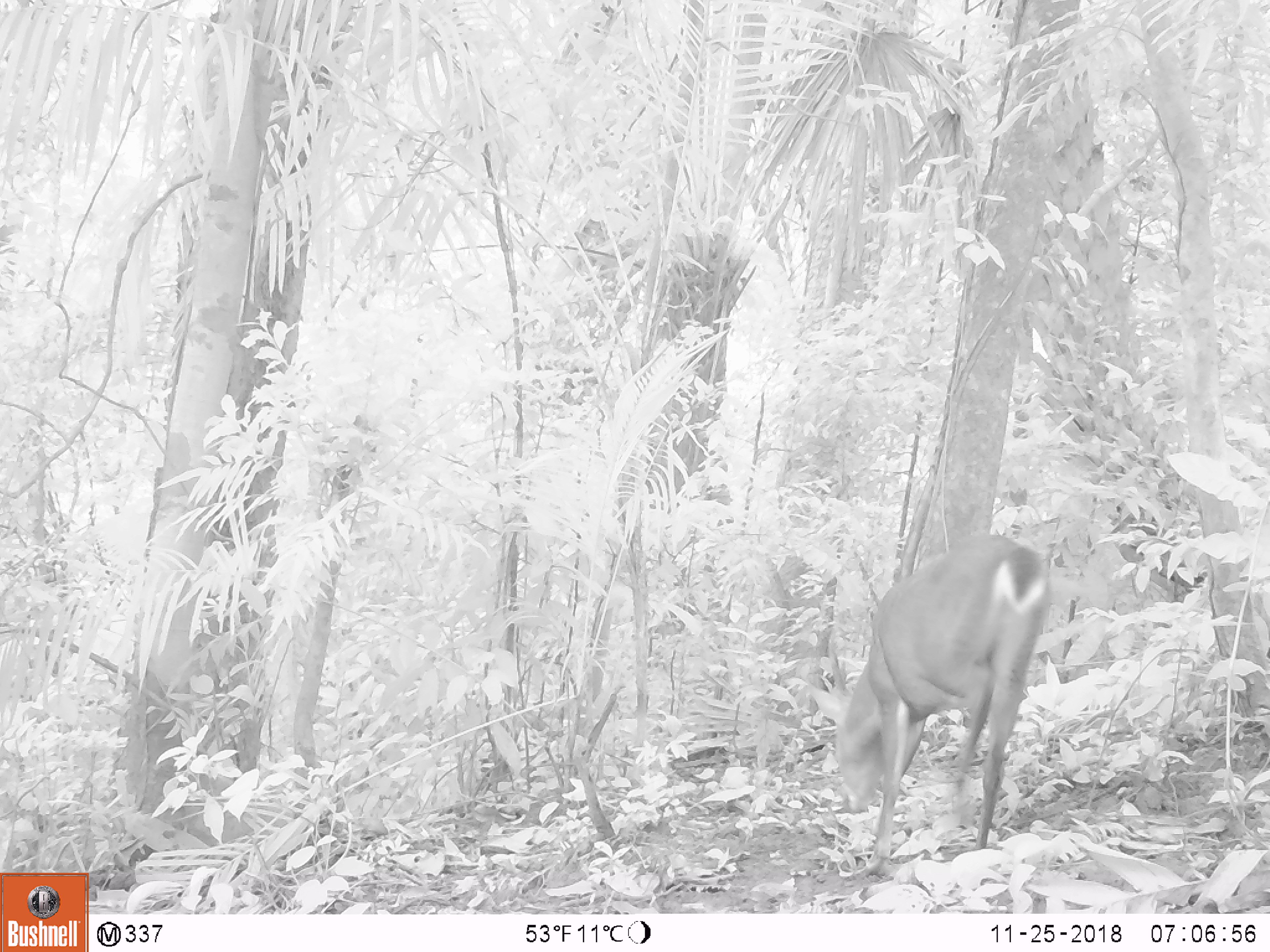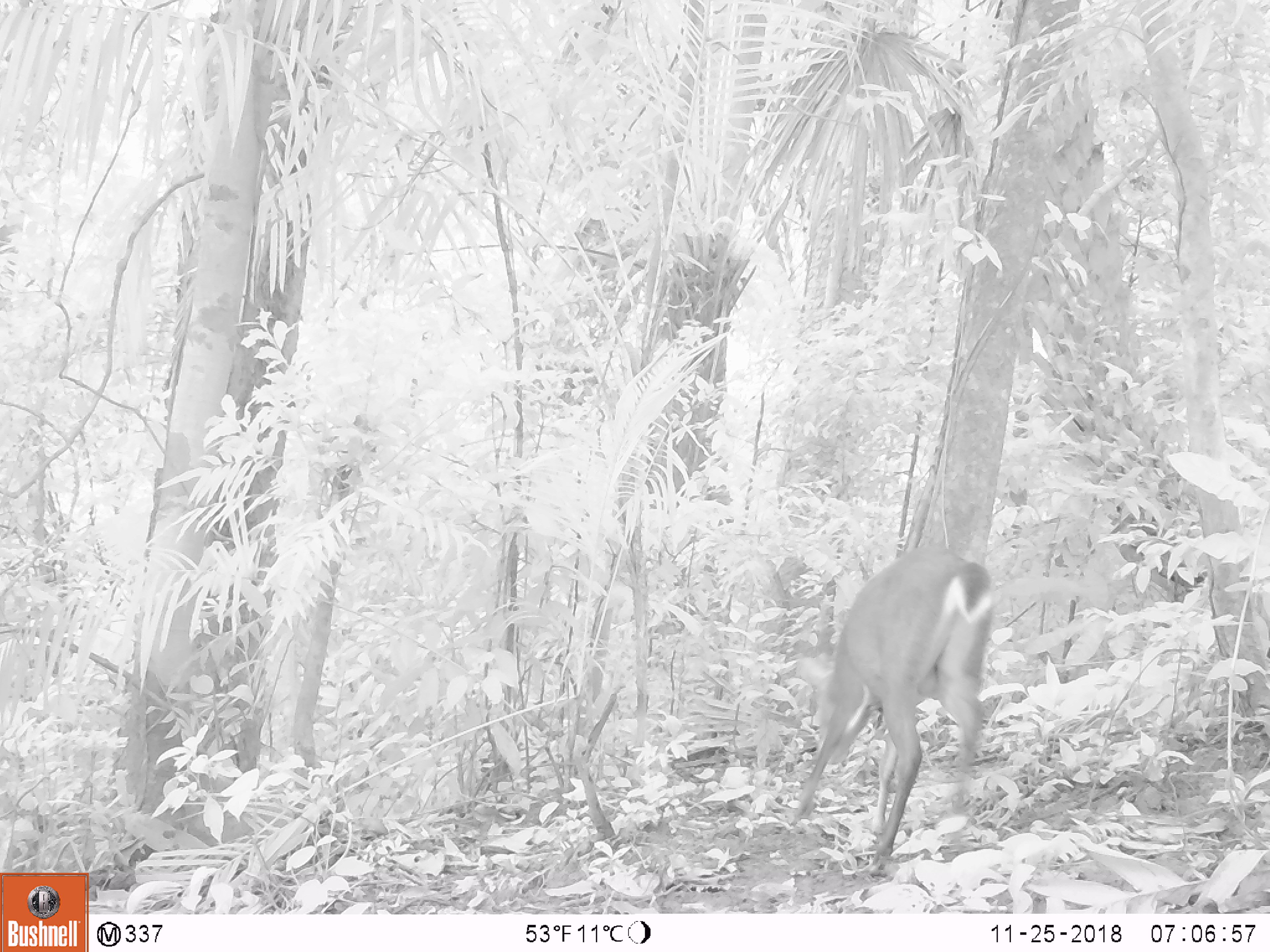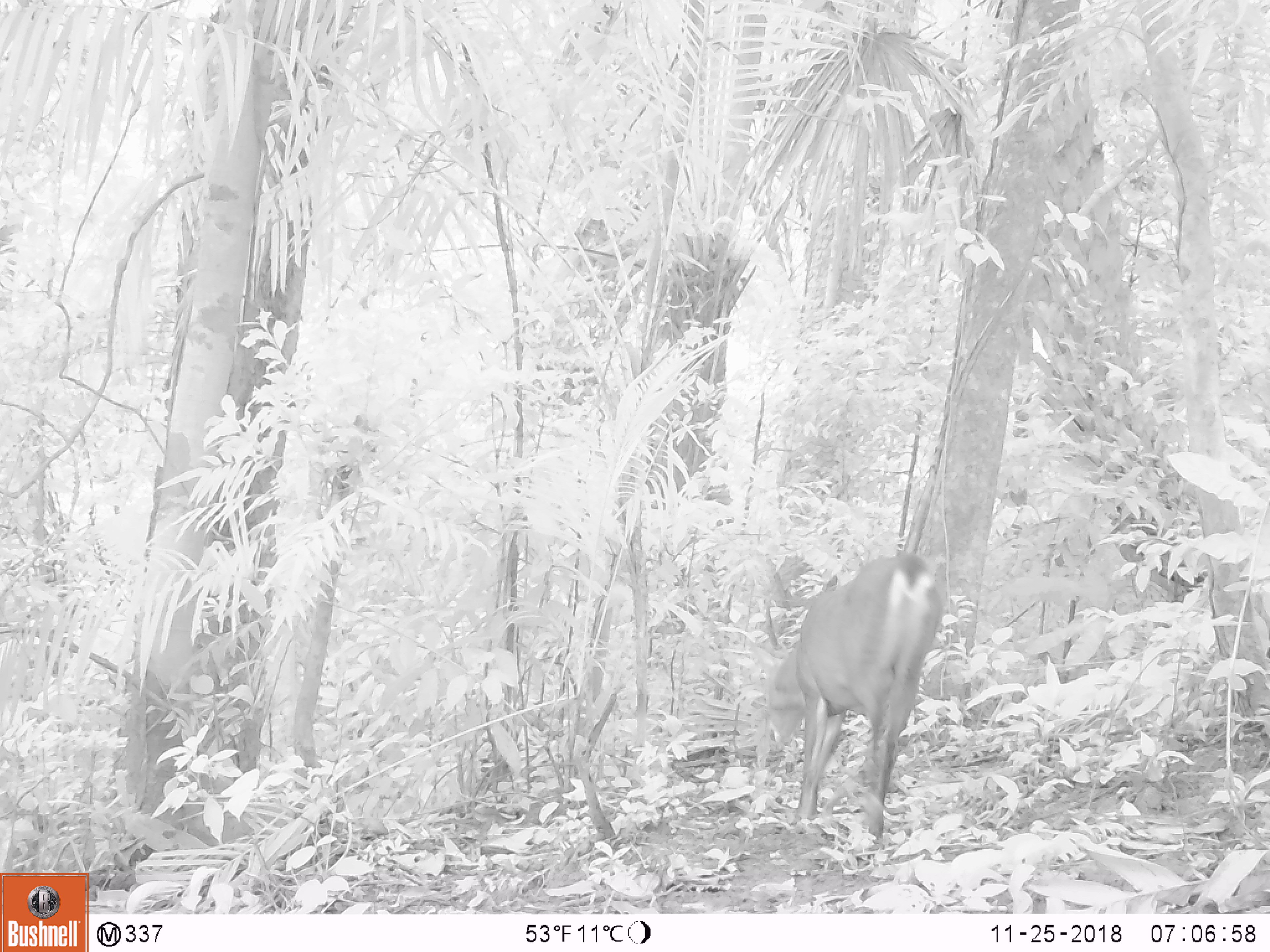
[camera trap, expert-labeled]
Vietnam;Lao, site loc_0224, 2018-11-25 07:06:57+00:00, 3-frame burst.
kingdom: Animalia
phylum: Chordata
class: Mammalia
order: Artiodactyla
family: Cervidae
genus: Muntiacus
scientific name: Muntiacus vuquangensis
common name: large-antlered muntjac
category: large antlered muntjac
Large antlered muntjac (large-antlered muntjac) (Muntiacus vuquangensis). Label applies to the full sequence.